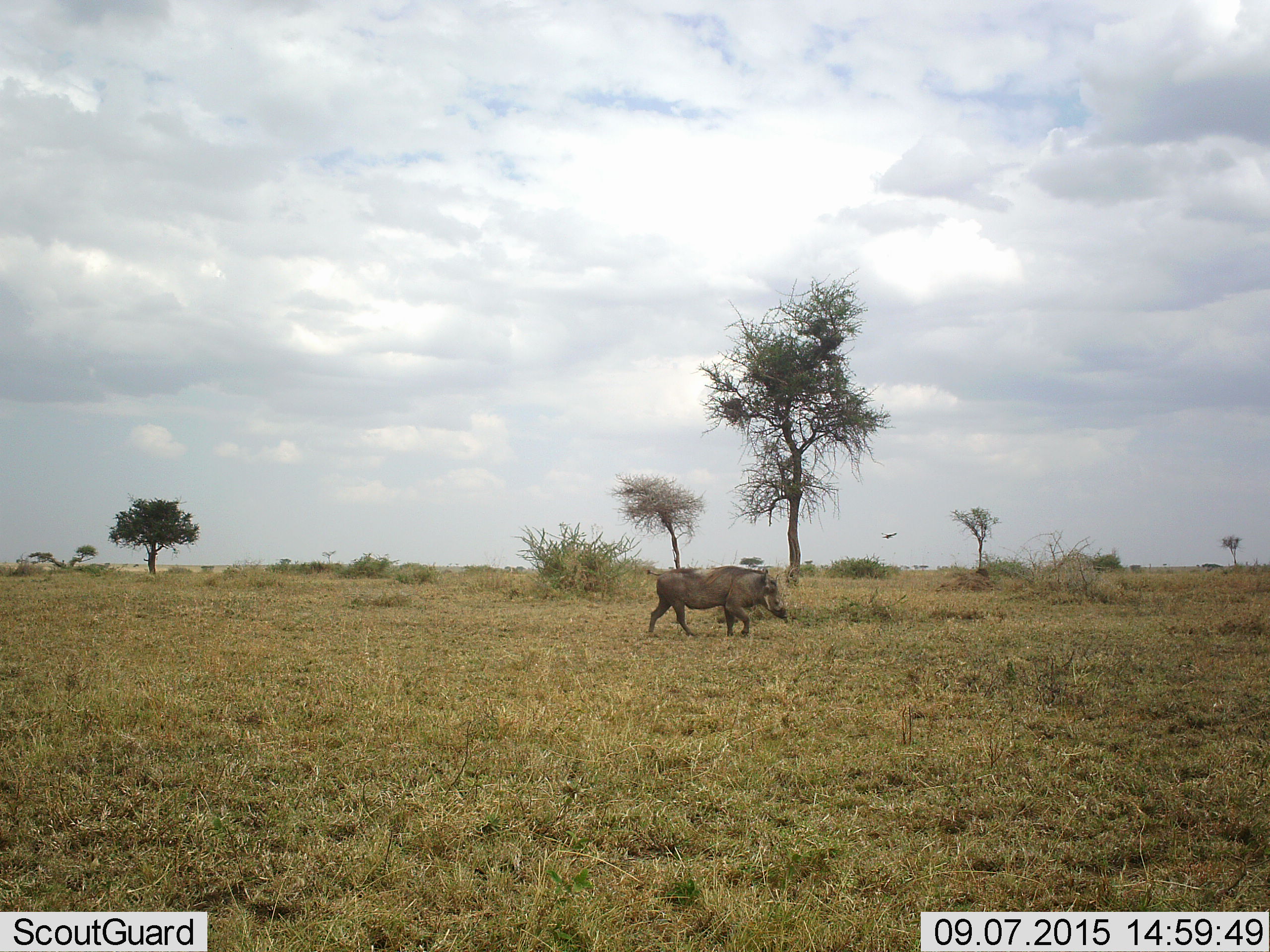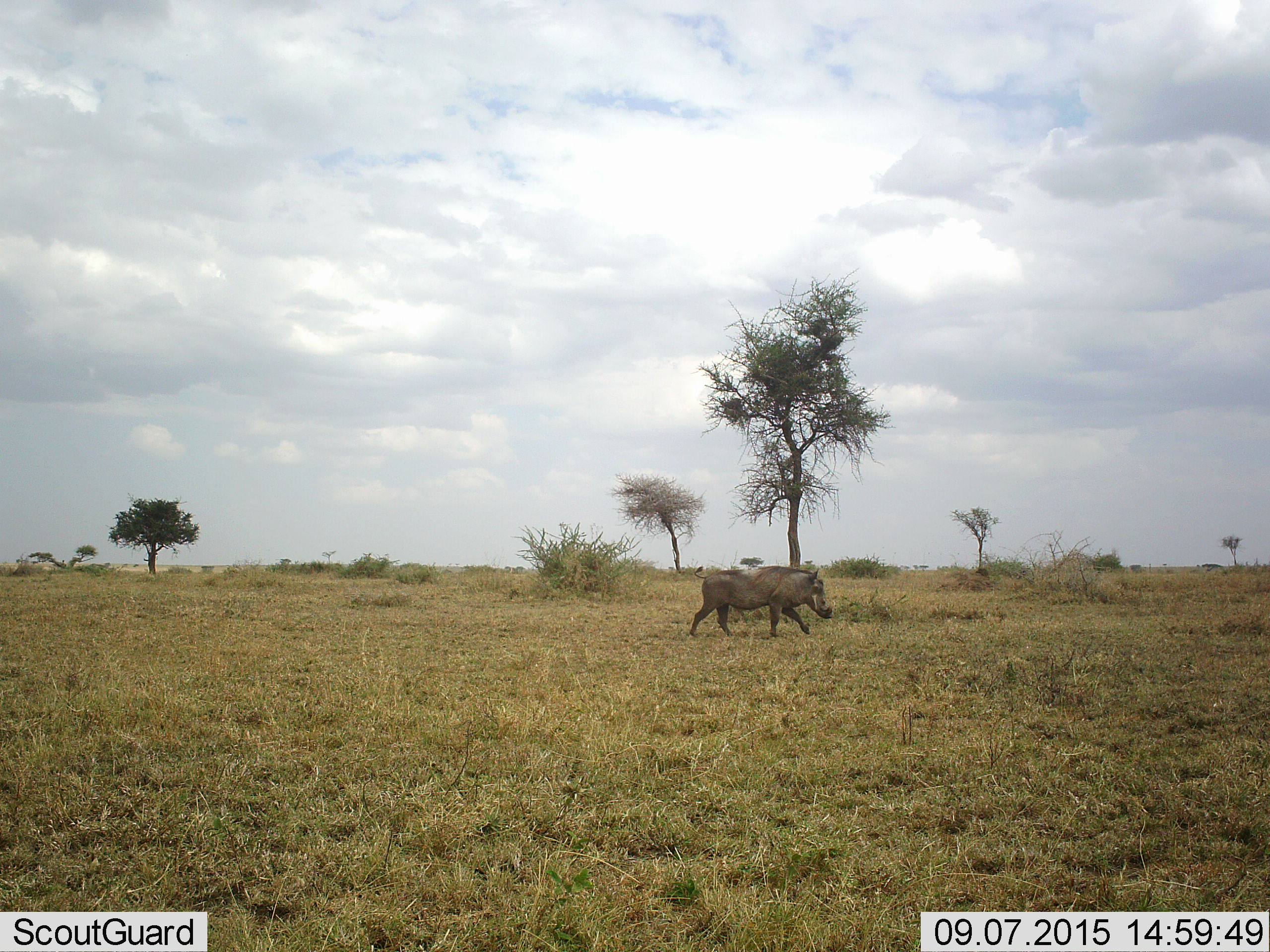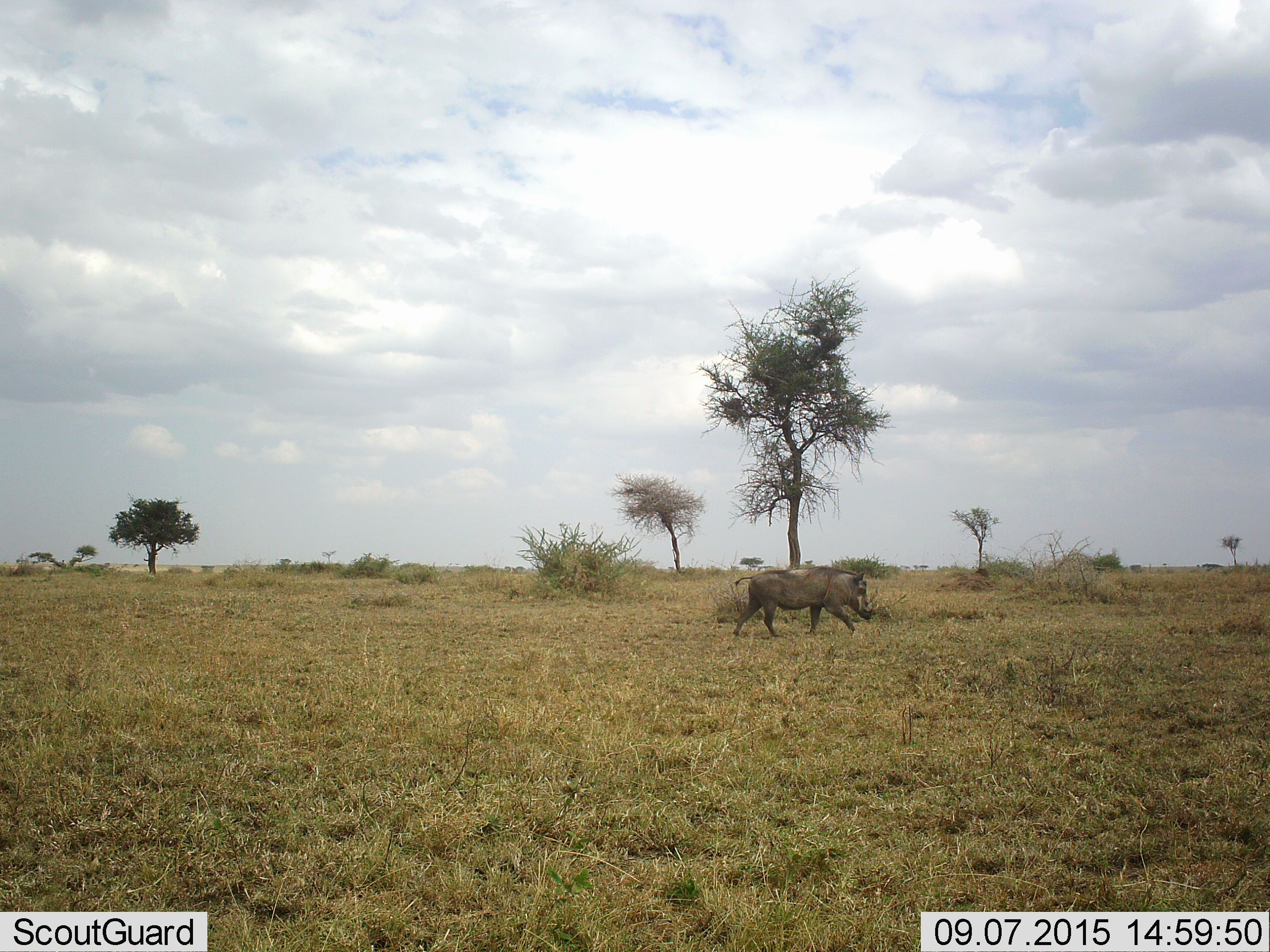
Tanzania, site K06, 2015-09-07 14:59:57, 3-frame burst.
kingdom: Animalia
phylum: Chordata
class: Mammalia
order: Artiodactyla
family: Suidae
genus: Phacochoerus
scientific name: Phacochoerus africanus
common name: warthog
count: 1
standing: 10%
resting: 0%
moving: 100%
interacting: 0%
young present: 0%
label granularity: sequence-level